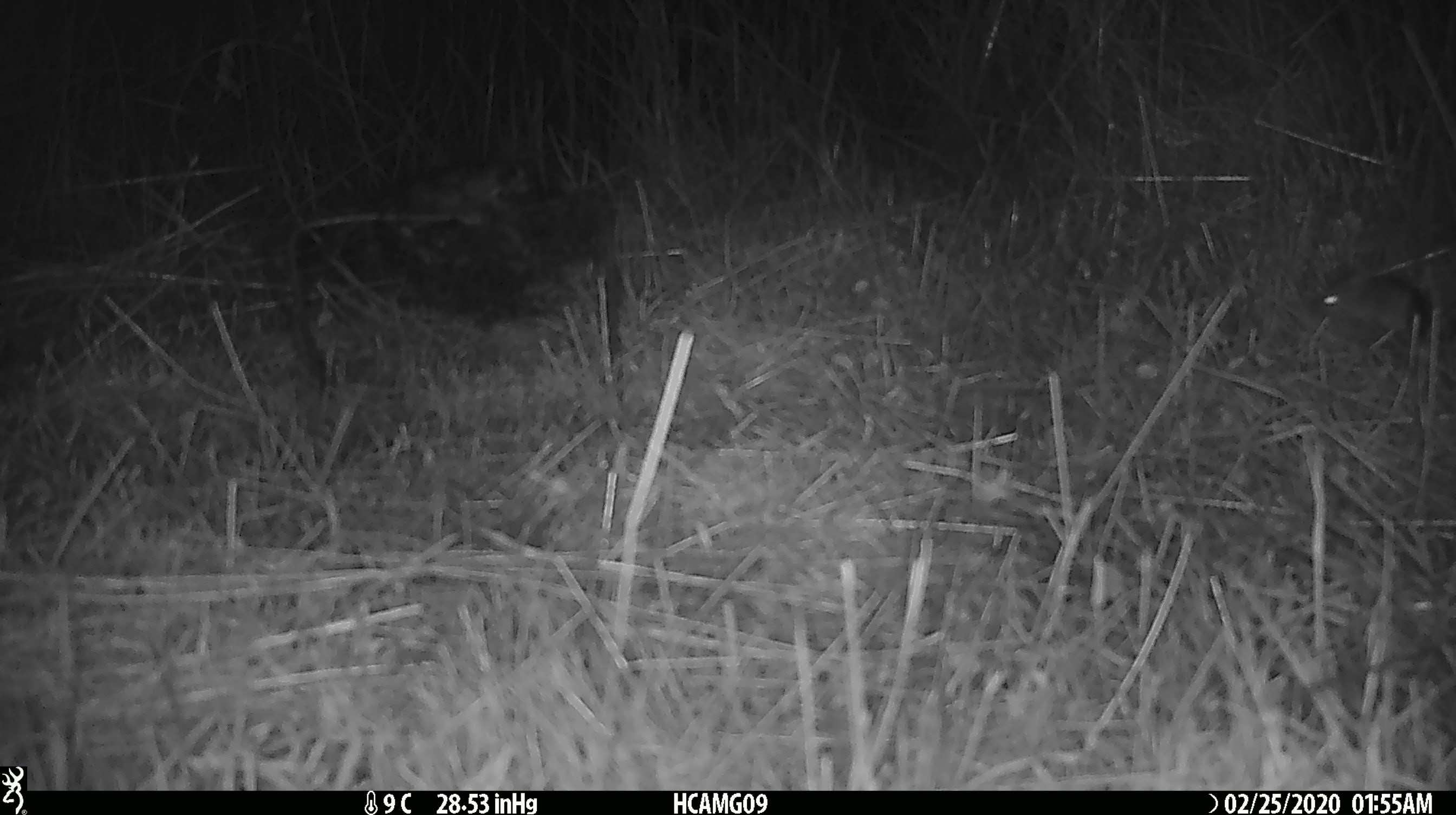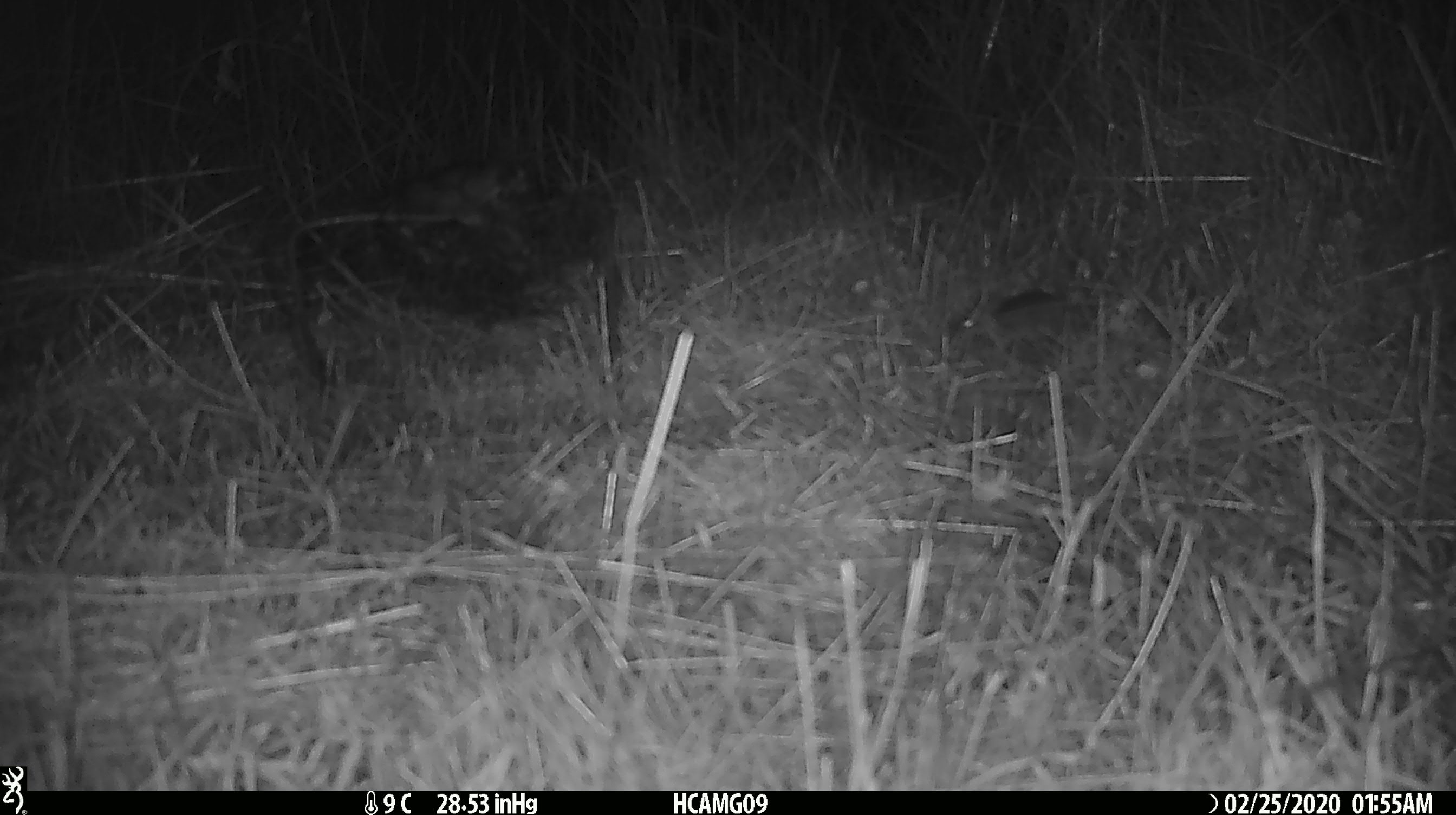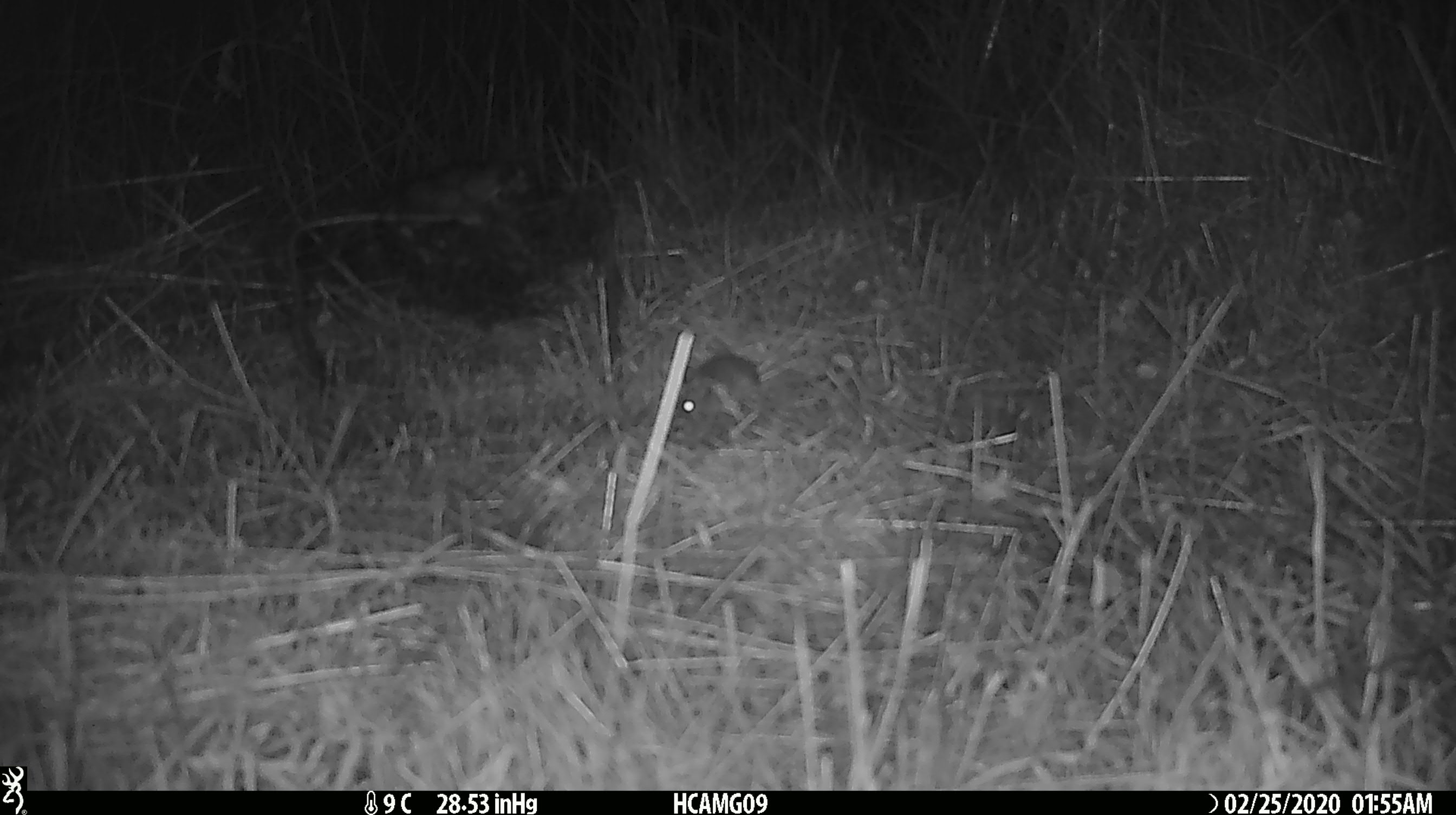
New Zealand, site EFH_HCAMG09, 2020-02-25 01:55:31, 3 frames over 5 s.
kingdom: Animalia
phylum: Chordata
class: Mammalia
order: Rodentia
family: Muridae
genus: Mus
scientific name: Mus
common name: mouse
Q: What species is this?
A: Mouse (Mus).